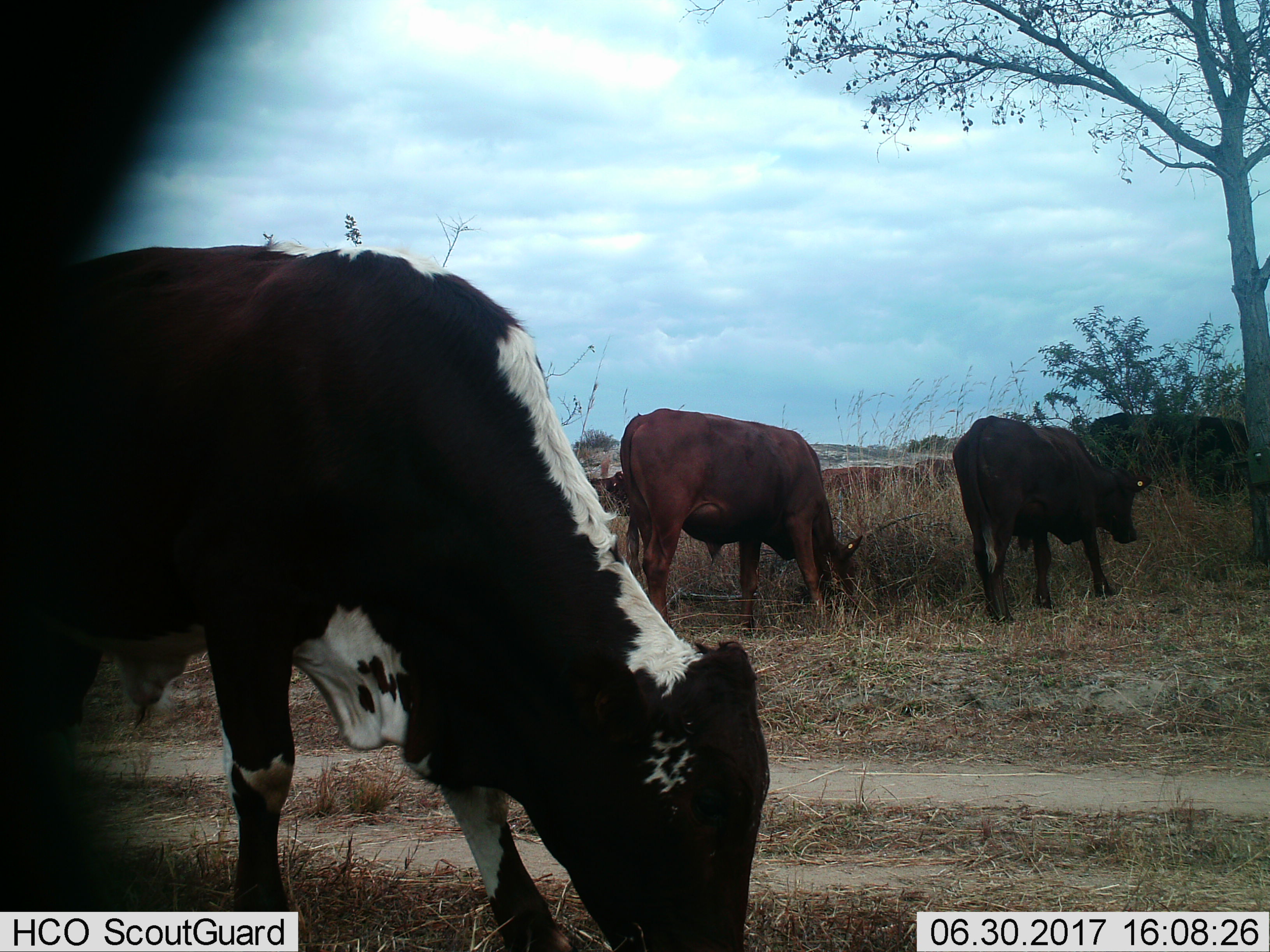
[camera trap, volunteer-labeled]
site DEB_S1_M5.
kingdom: Animalia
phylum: Chordata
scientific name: Vertebrata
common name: domestic animal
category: domesticanimal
Domesticanimal (domestic animal) (Vertebrata), count 7. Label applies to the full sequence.